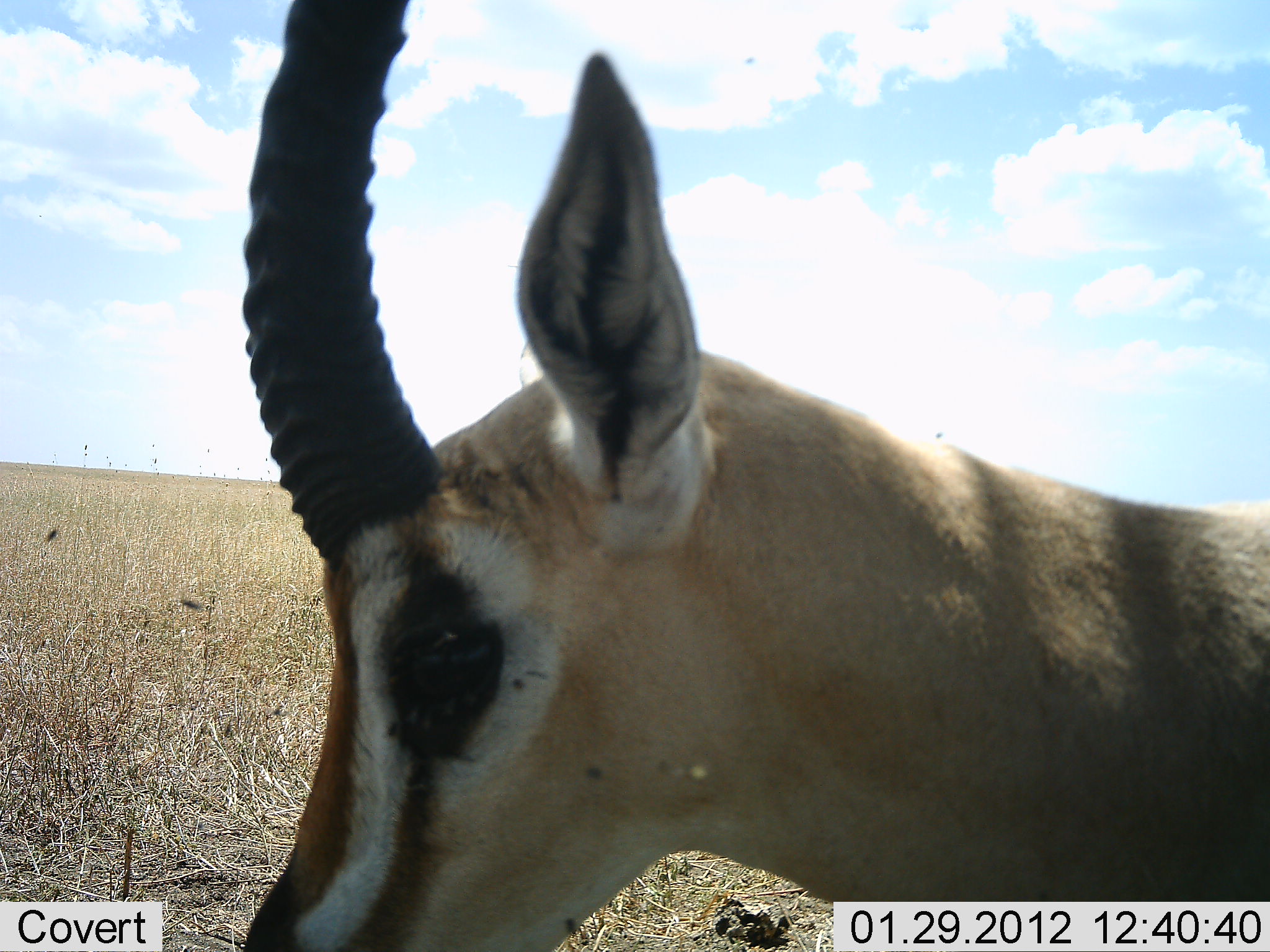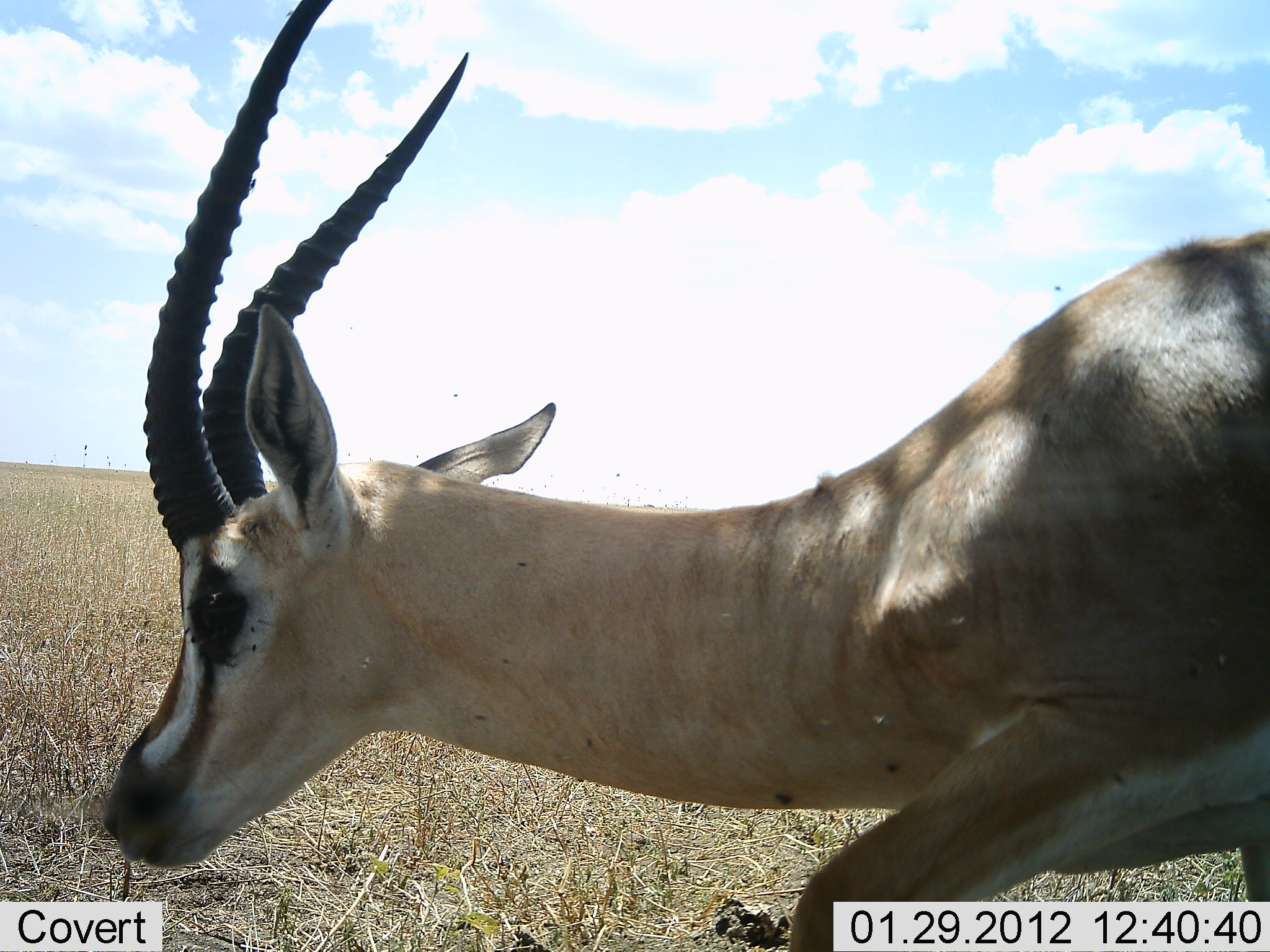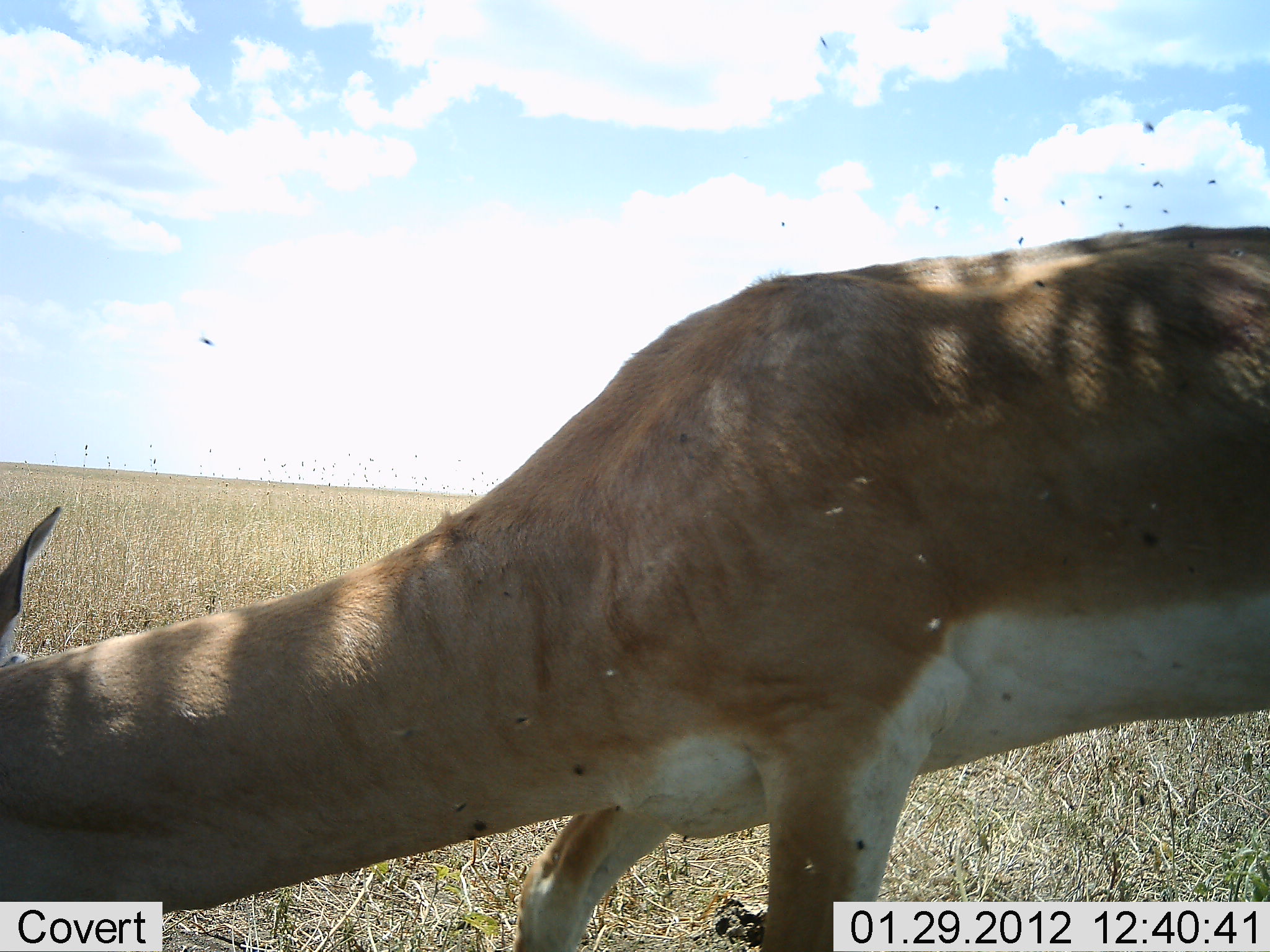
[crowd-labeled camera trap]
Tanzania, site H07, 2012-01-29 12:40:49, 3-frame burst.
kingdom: Animalia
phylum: Chordata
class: Mammalia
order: Artiodactyla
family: Bovidae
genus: Nanger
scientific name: Nanger granti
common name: grant's gazelle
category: gazellegrants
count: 1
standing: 5%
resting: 5%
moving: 75%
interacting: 0%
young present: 0%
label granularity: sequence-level